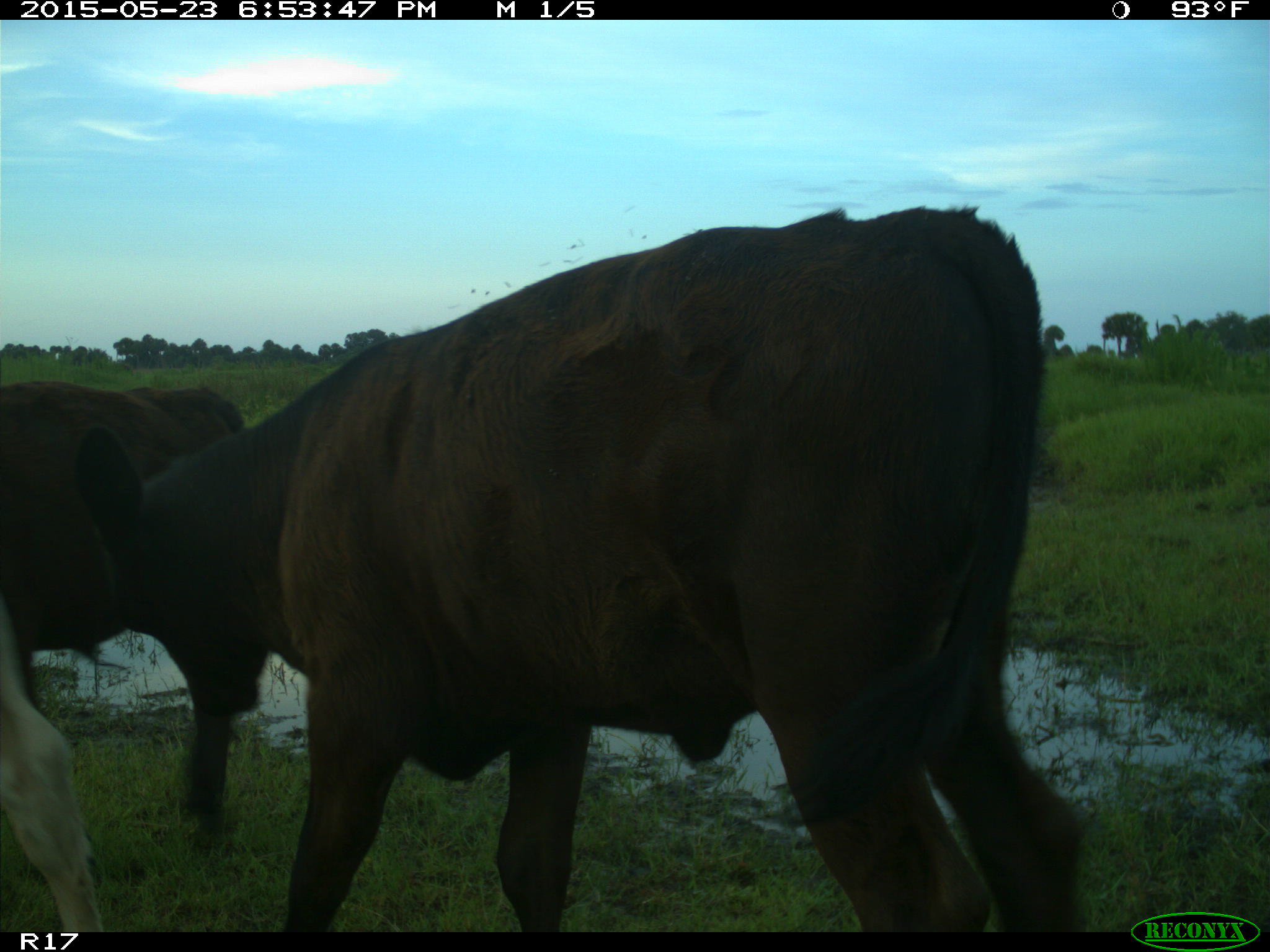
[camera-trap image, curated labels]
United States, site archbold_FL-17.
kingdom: Animalia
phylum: Chordata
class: Mammalia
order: Artiodactyla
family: Bovidae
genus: Bos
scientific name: Bos taurus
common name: domestic cow